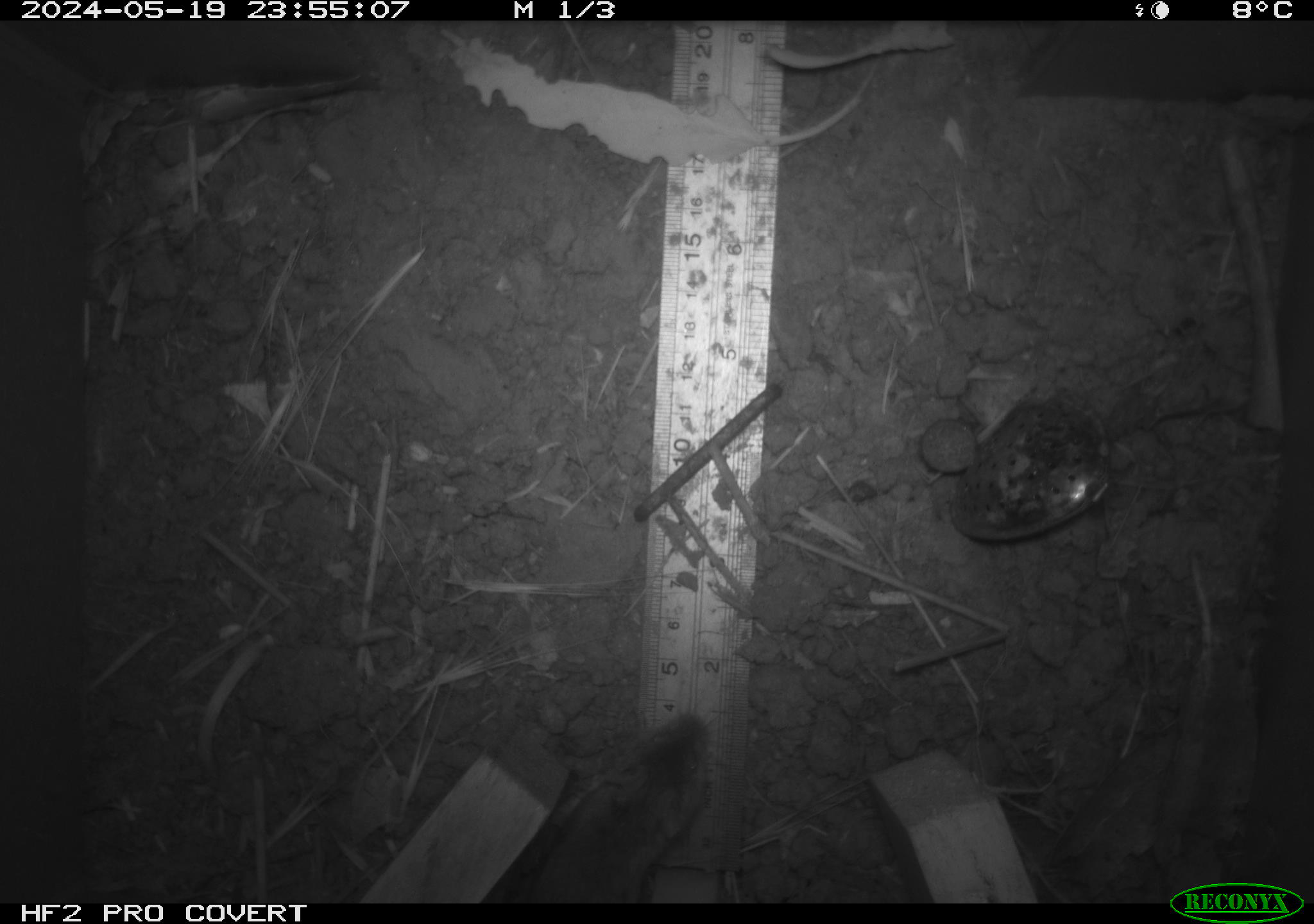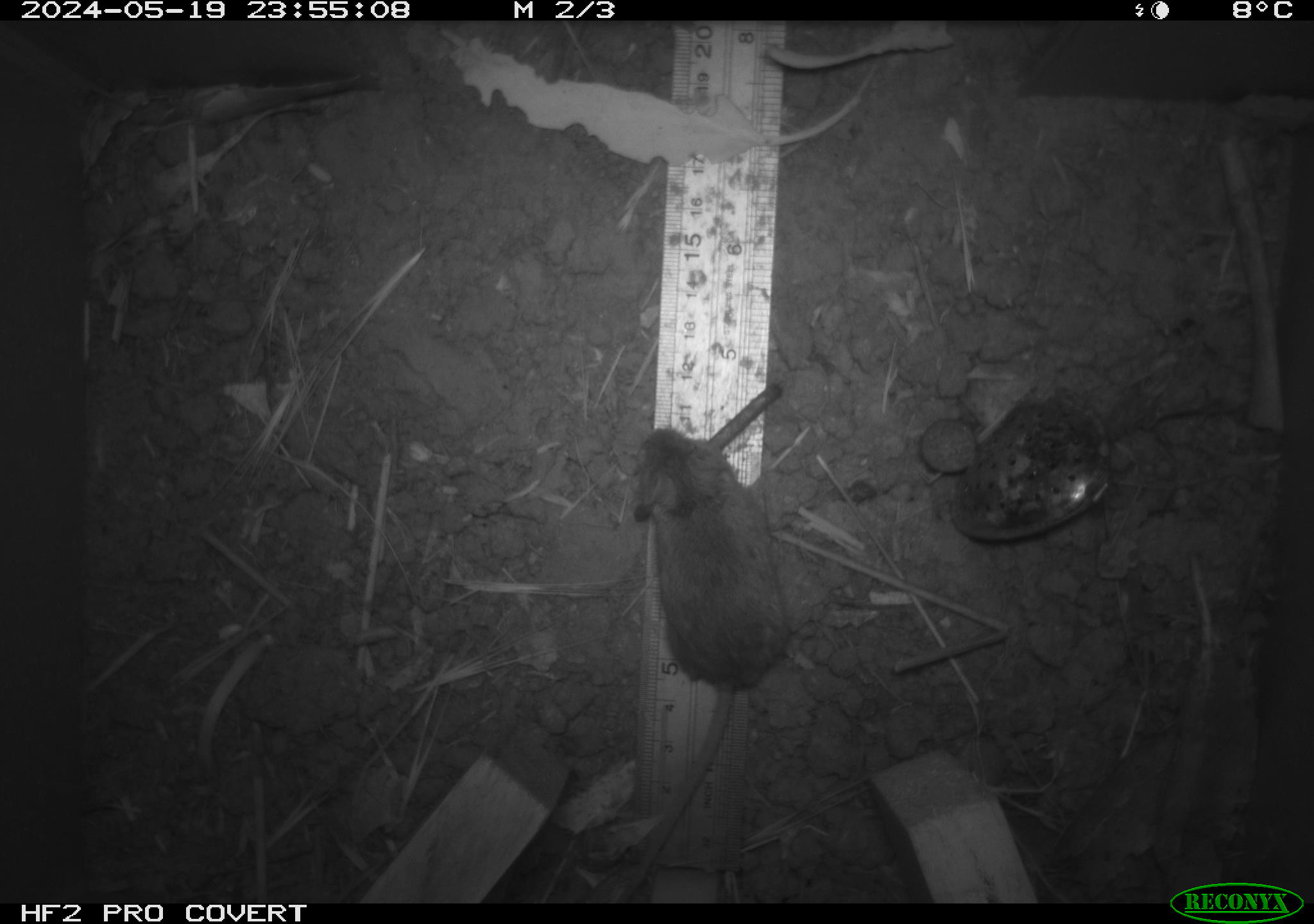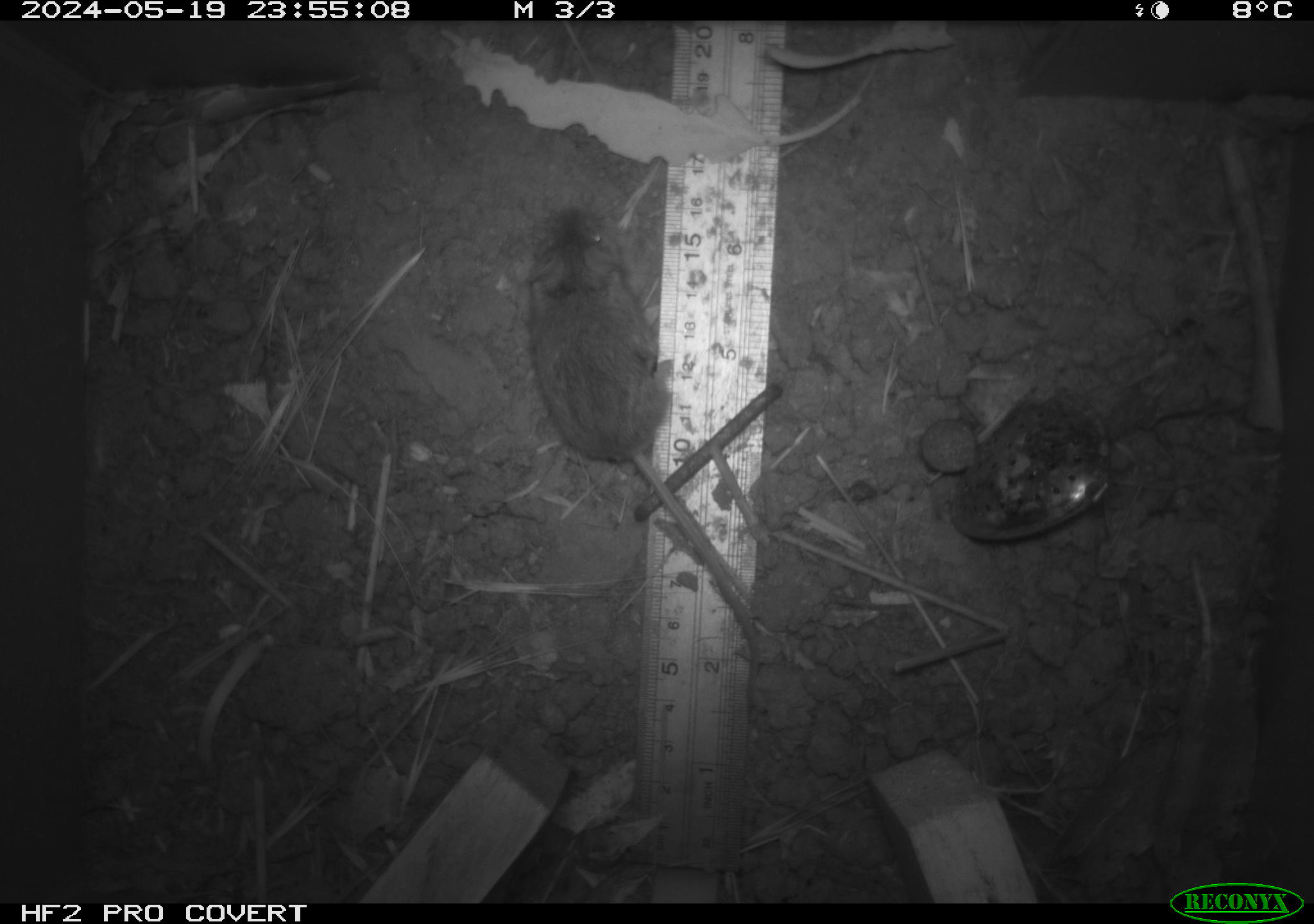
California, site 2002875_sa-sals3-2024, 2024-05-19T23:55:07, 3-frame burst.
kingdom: Animalia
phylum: Chordata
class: Mammalia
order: Rodentia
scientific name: Rodentia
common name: mouse species